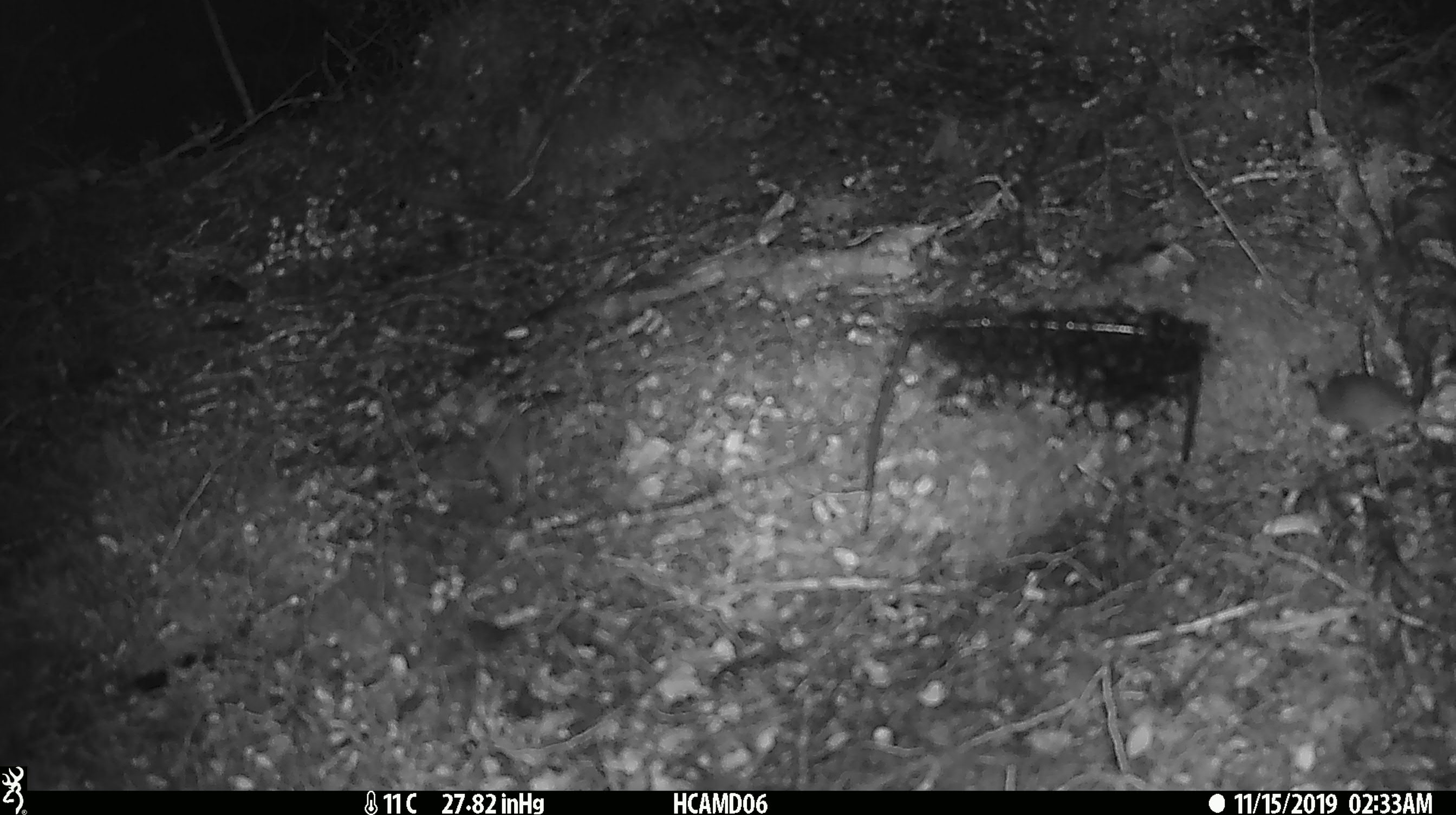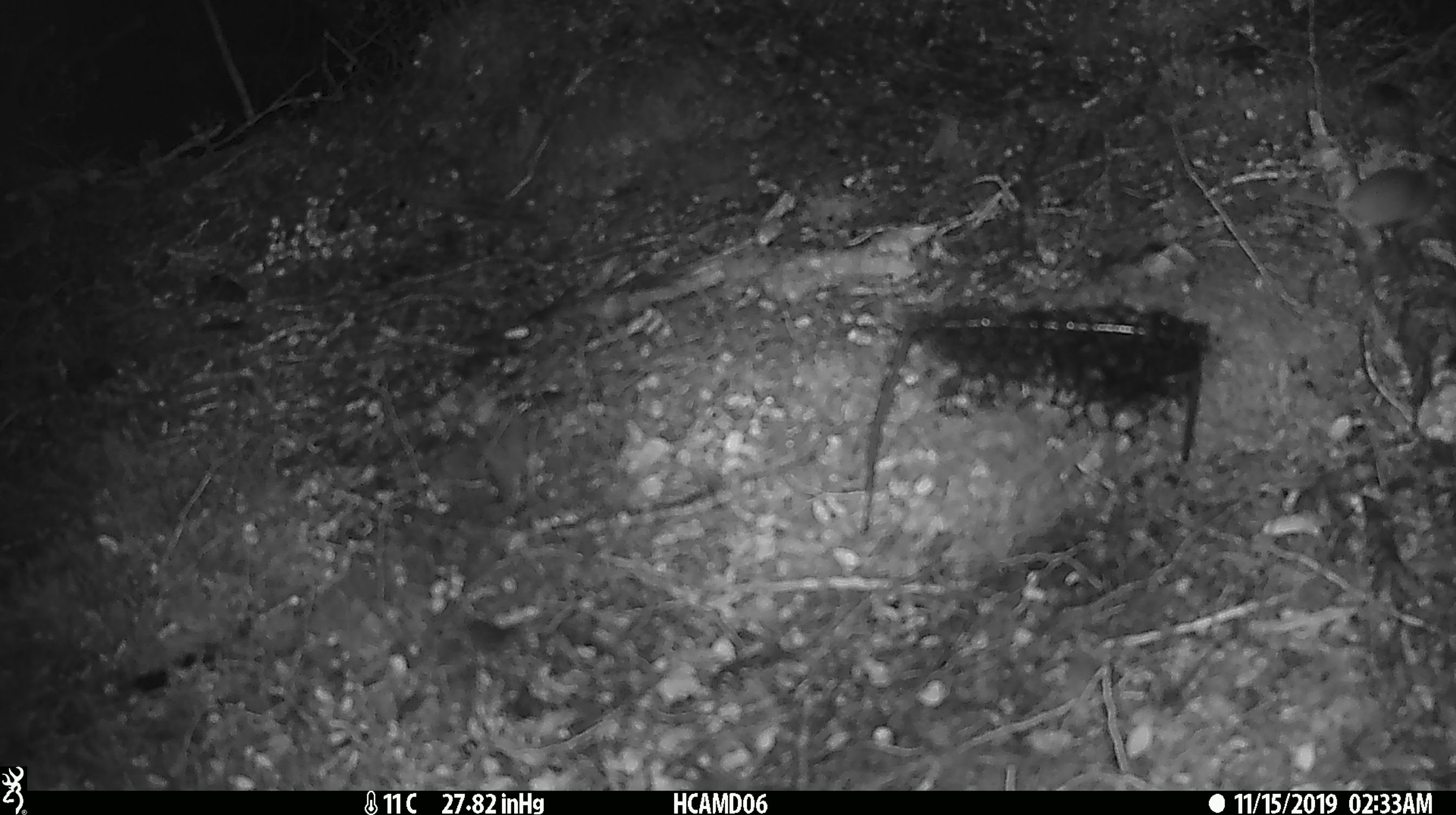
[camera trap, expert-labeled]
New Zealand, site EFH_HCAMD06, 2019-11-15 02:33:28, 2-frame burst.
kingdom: Animalia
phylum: Chordata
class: Mammalia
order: Rodentia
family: Muridae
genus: Mus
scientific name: Mus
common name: mouse